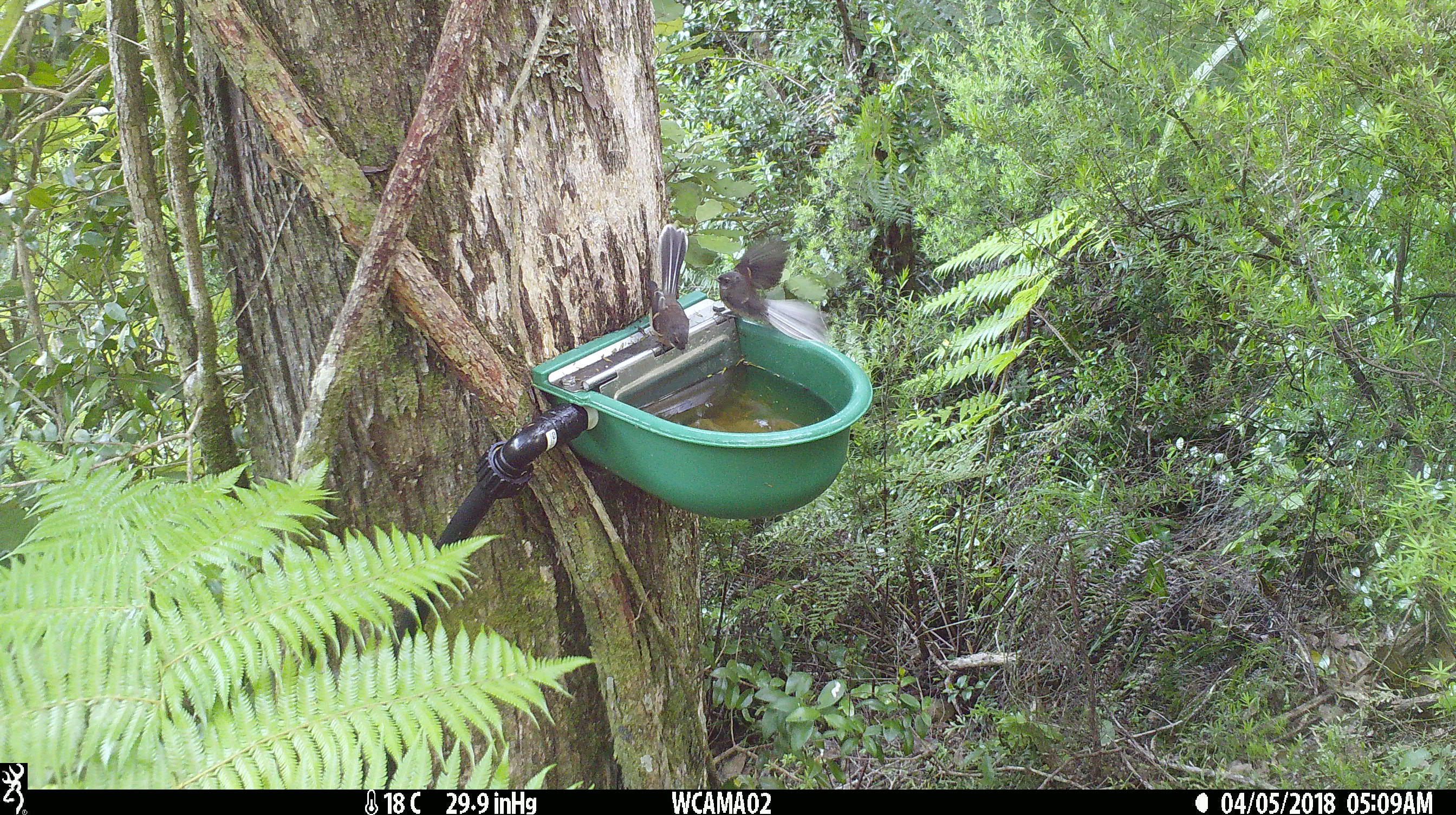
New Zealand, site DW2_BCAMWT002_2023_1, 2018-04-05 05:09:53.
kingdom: Animalia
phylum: Chordata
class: Aves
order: Passeriformes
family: Rhipiduridae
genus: Rhipidura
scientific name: Rhipidura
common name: fantails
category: fantail